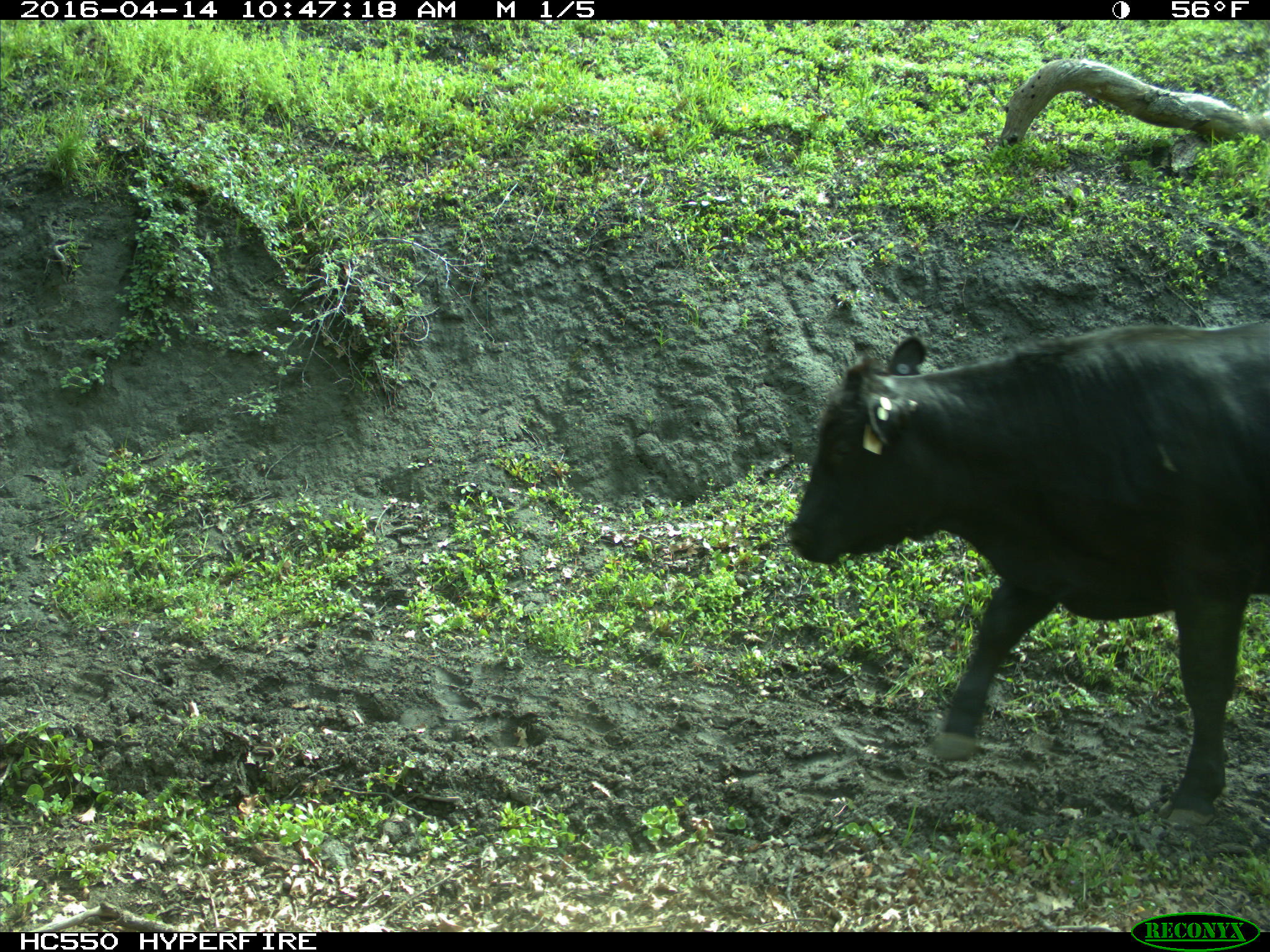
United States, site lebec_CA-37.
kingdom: Animalia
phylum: Chordata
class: Mammalia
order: Artiodactyla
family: Bovidae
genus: Bos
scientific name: Bos taurus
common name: domestic cow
Bos taurus (domestic cow).